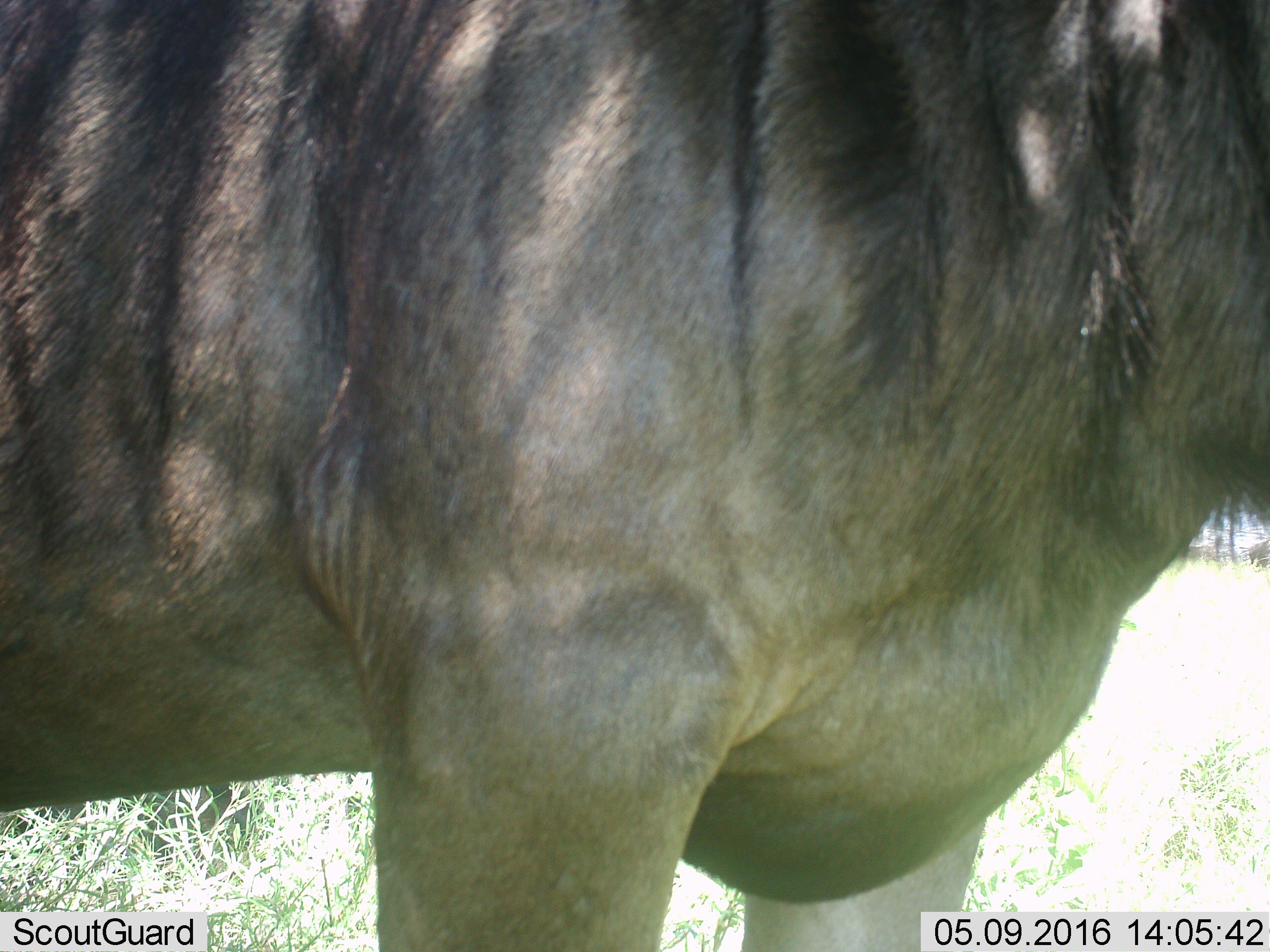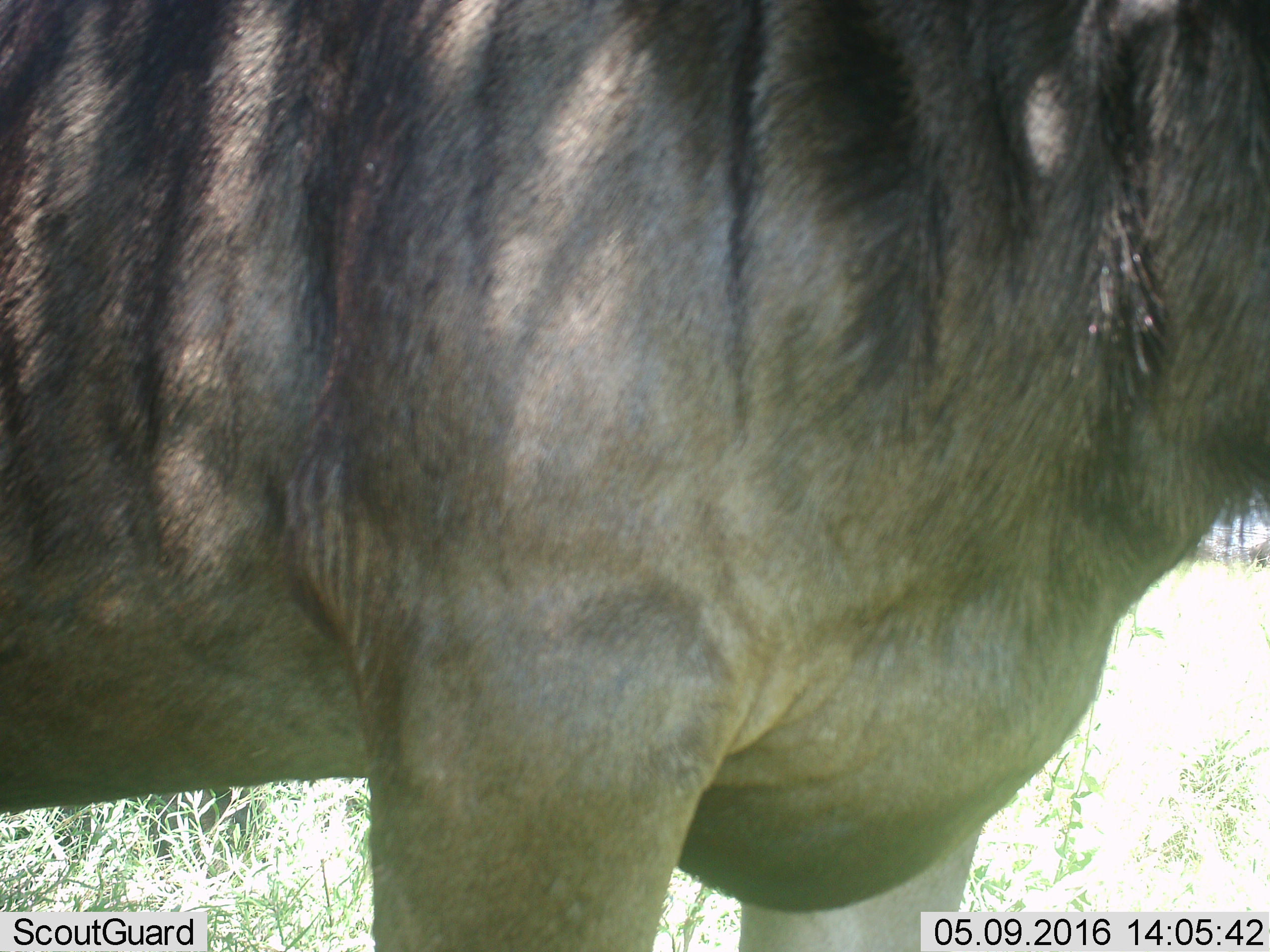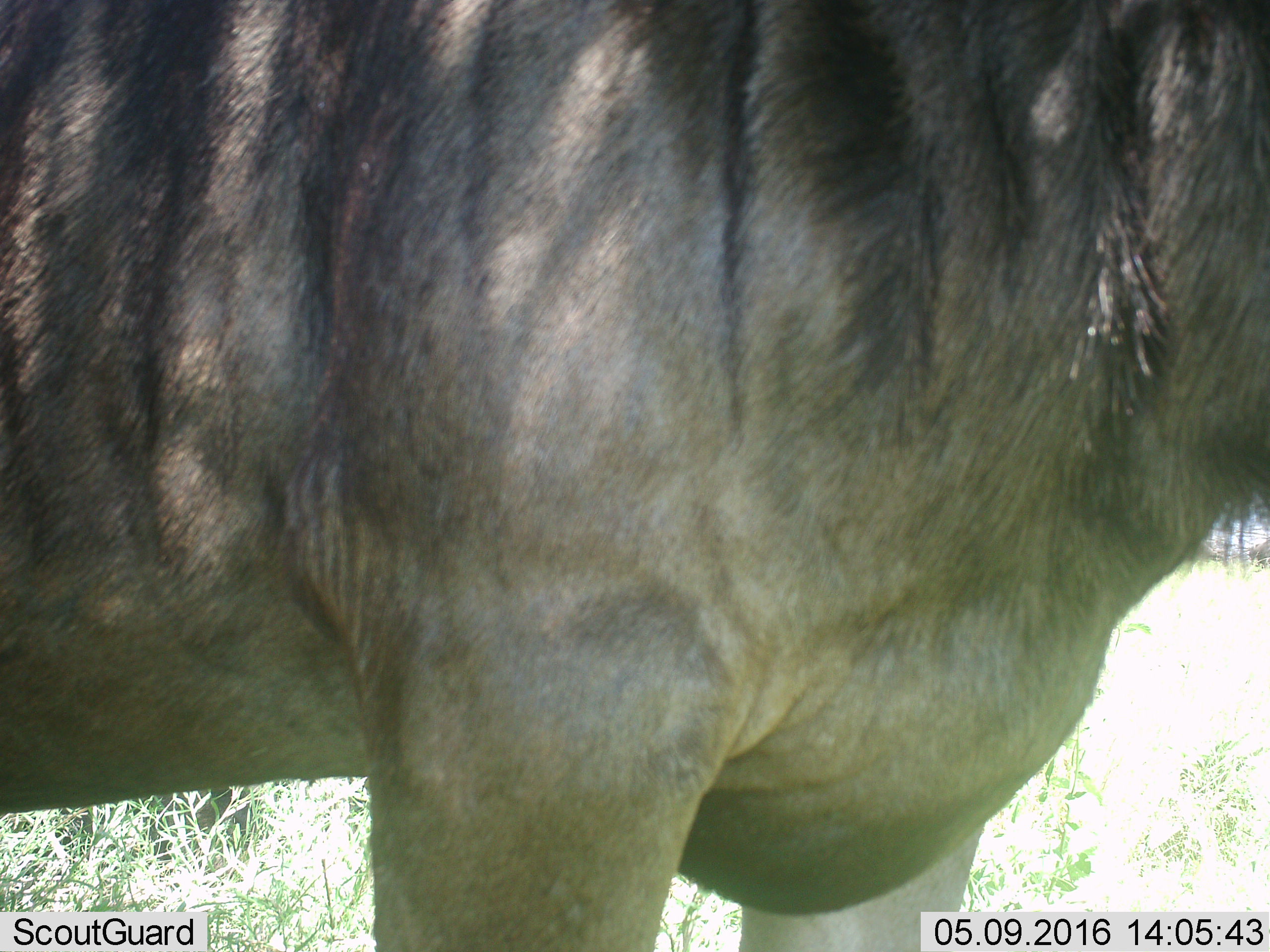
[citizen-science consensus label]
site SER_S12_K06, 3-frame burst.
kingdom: Animalia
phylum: Chordata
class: Mammalia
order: Artiodactyla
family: Bovidae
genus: Connochaetes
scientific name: Connochaetes taurinus taurinus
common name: blue wildebeest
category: wildebeestblue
Wildebeestblue (blue wildebeest) (Connochaetes taurinus taurinus), count 3. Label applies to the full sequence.